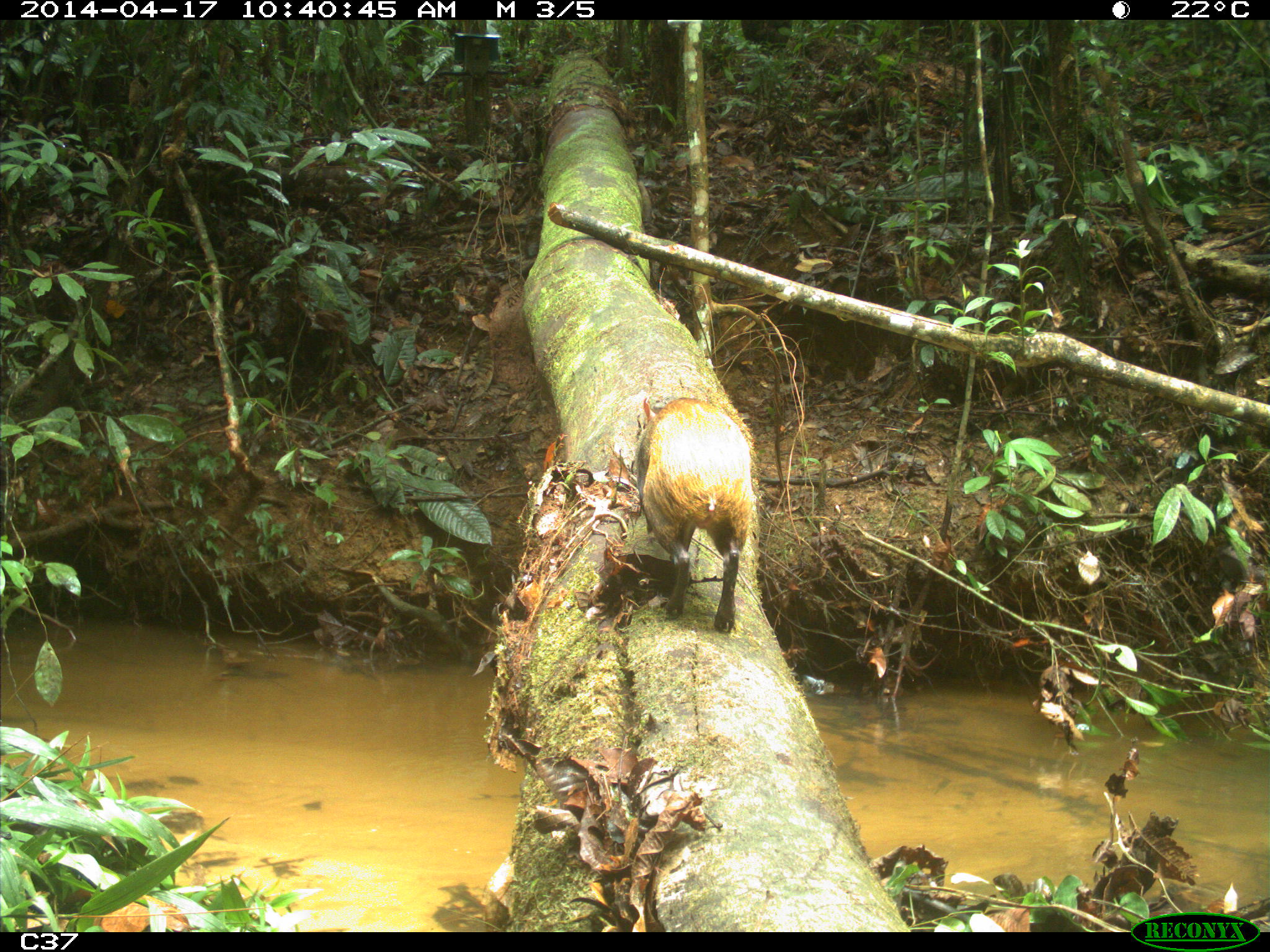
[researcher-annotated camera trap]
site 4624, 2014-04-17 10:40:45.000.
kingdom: Animalia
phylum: Chordata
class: Mammalia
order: Rodentia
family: Dasyproctidae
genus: Dasyprocta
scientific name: Dasyprocta leporina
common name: red-rumped agouti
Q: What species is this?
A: Dasyprocta leporina (red-rumped agouti).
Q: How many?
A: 1.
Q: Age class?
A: Adult.